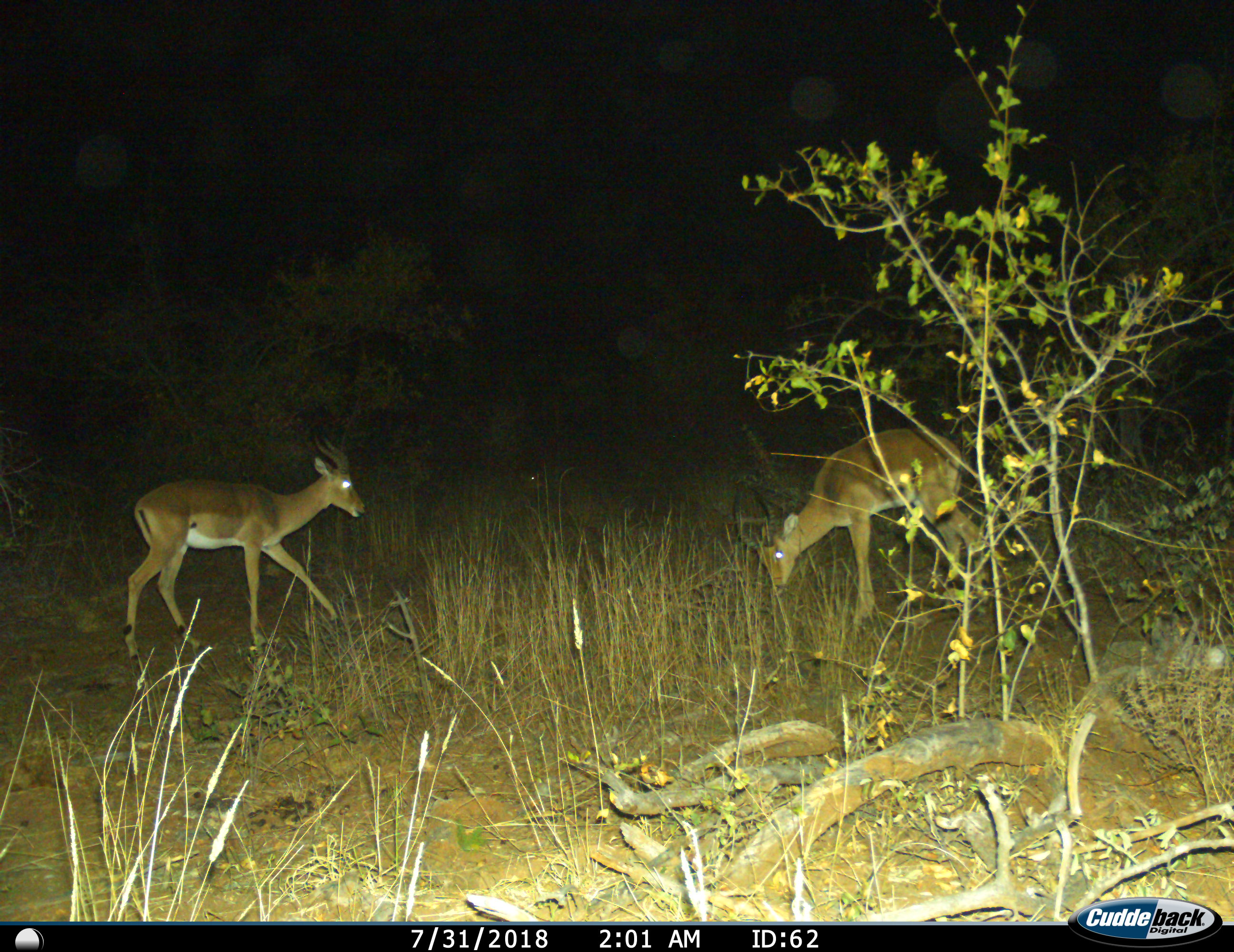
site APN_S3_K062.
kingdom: Animalia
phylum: Chordata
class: Mammalia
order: Artiodactyla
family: Bovidae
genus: Aepyceros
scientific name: Aepyceros melampus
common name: impala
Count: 2.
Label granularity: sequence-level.